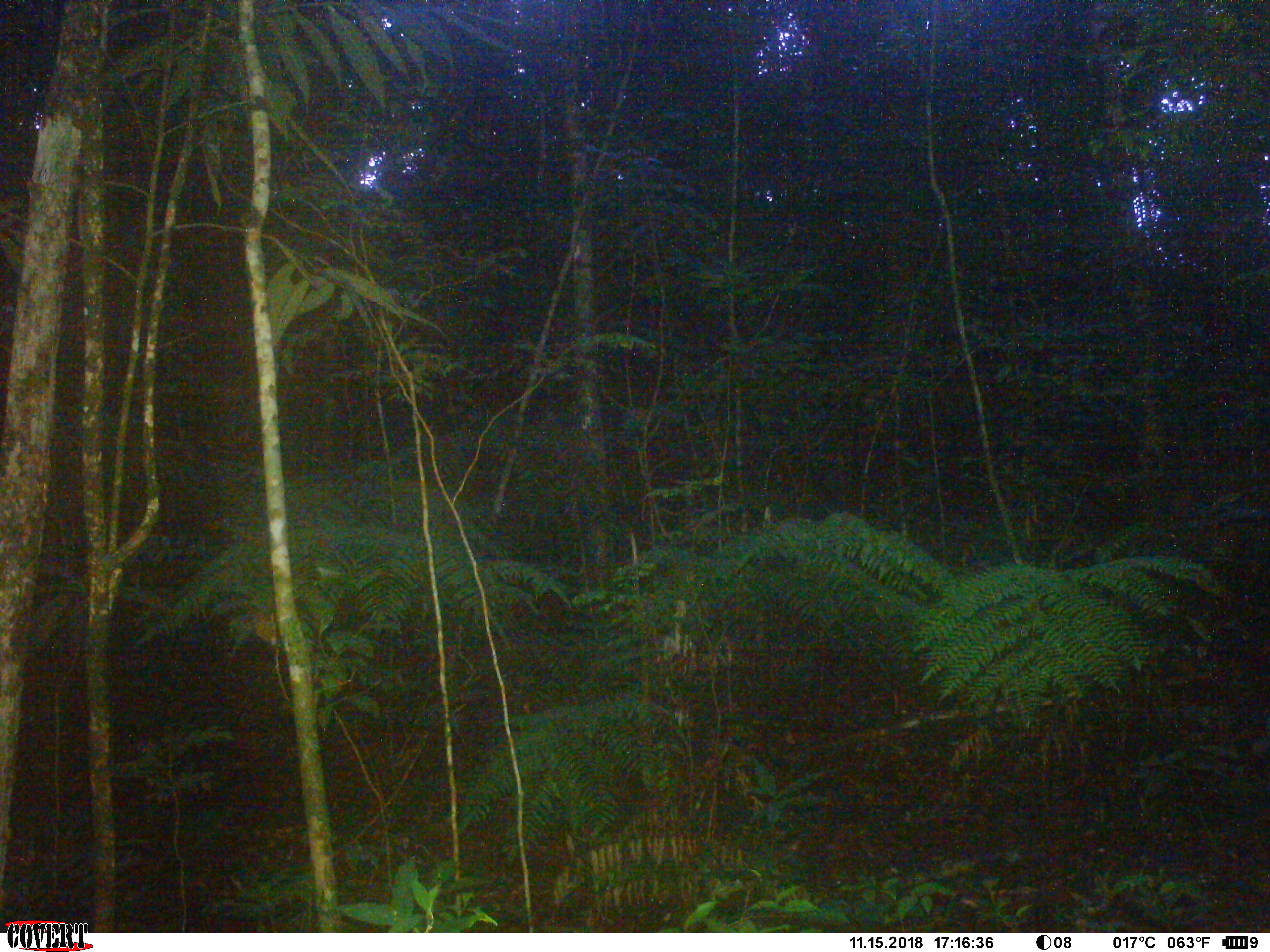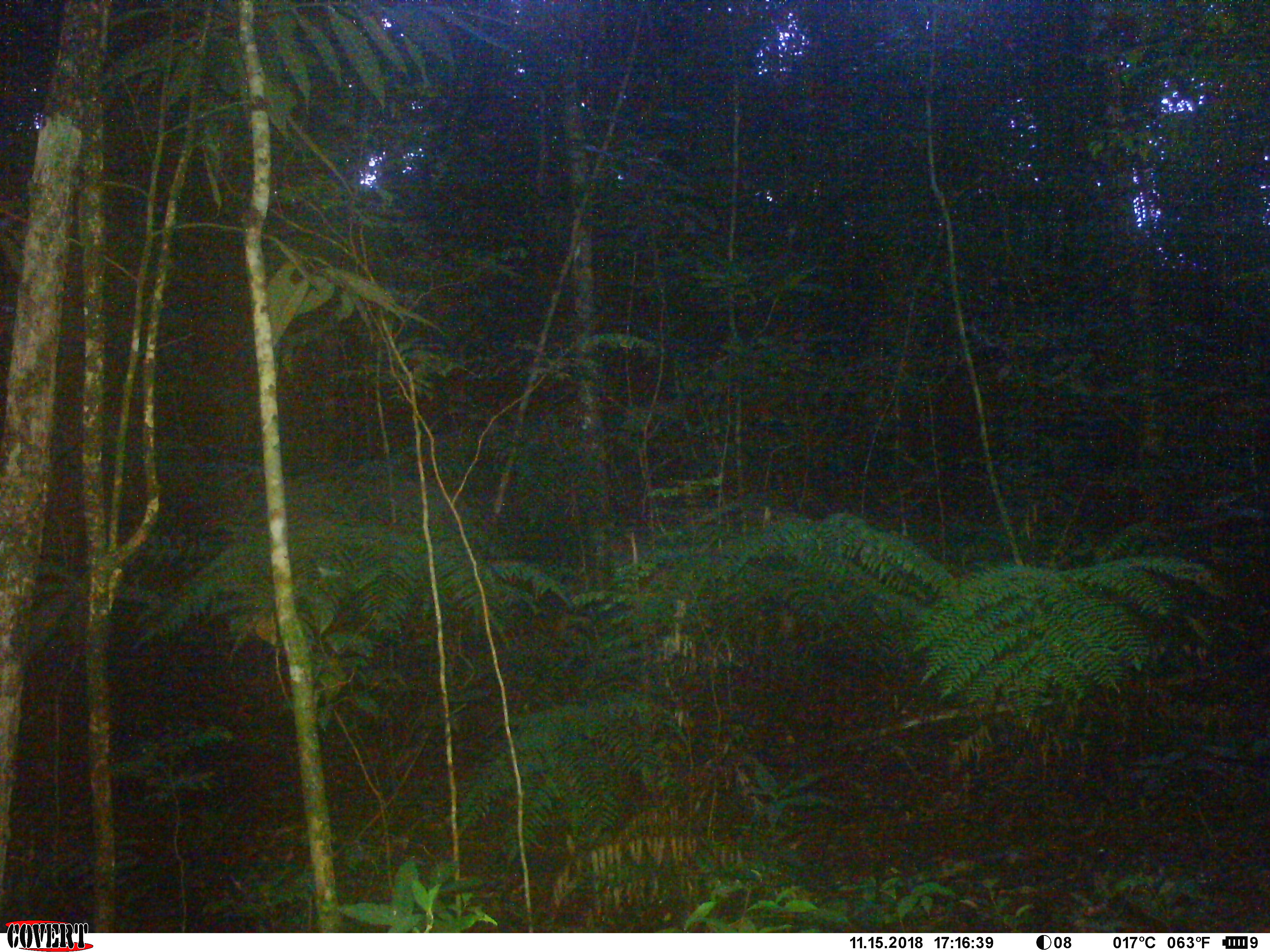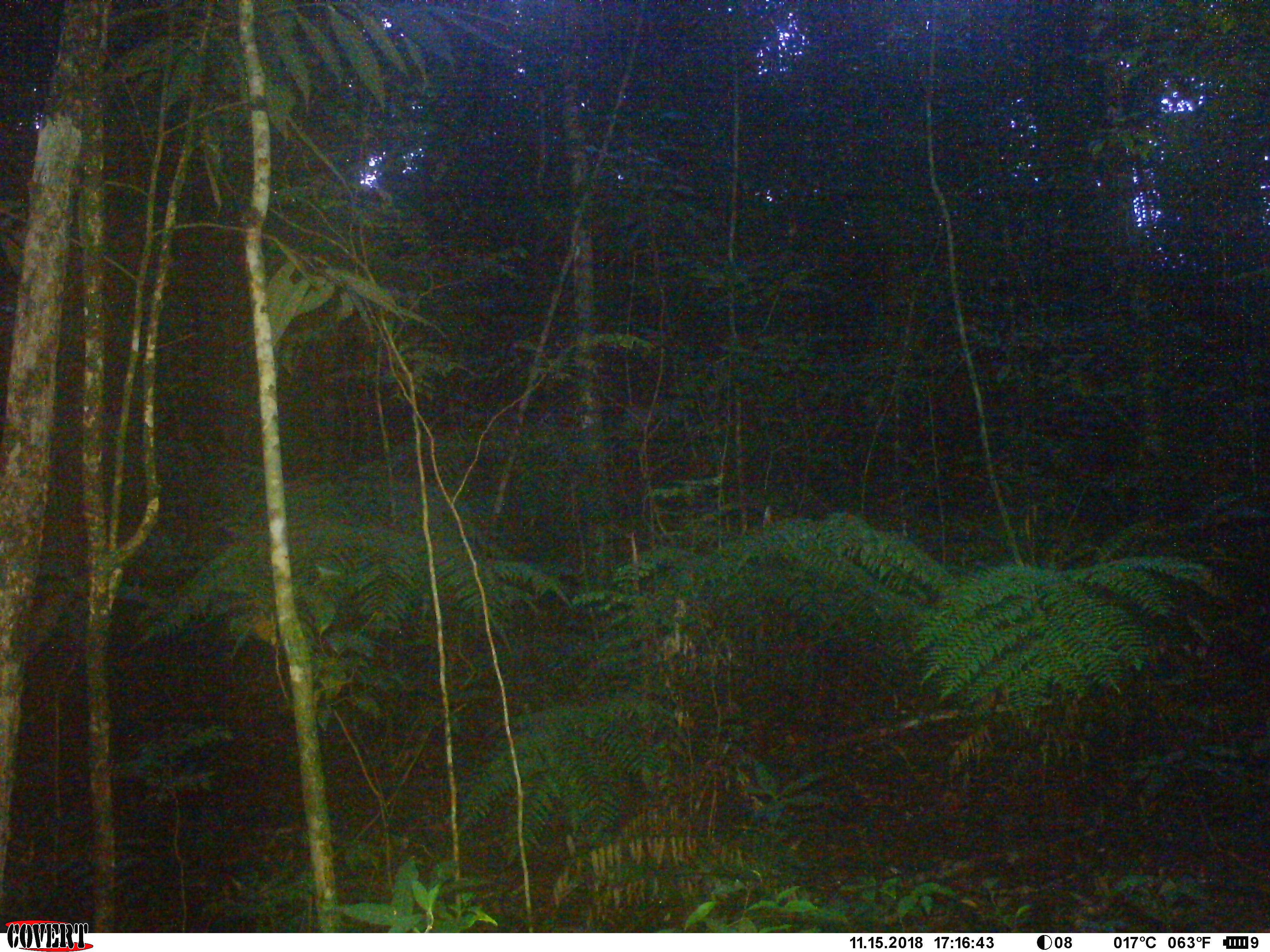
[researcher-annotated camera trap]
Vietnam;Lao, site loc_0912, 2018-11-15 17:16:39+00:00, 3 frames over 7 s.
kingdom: Animalia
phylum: Chordata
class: Mammalia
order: Artiodactyla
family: Suidae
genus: Sus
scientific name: Sus scrofa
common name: eurasian wild pig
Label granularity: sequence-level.